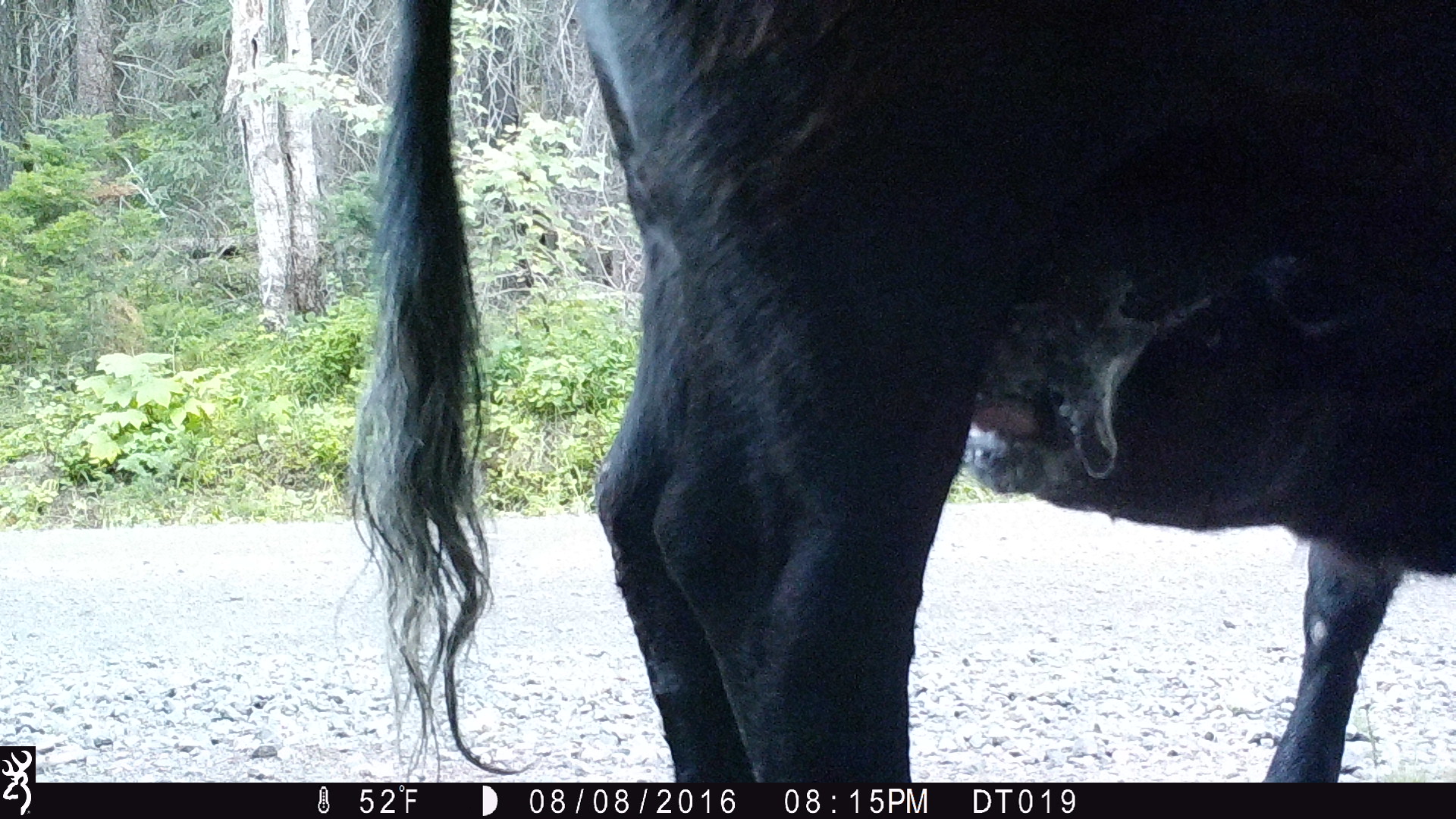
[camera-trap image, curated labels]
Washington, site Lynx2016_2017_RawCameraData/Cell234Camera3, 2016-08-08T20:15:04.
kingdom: Animalia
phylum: Chordata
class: Mammalia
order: Artiodactyla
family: Bovidae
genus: Bos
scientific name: Bos taurus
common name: domestic cattle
Domestic cattle (Bos taurus). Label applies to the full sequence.